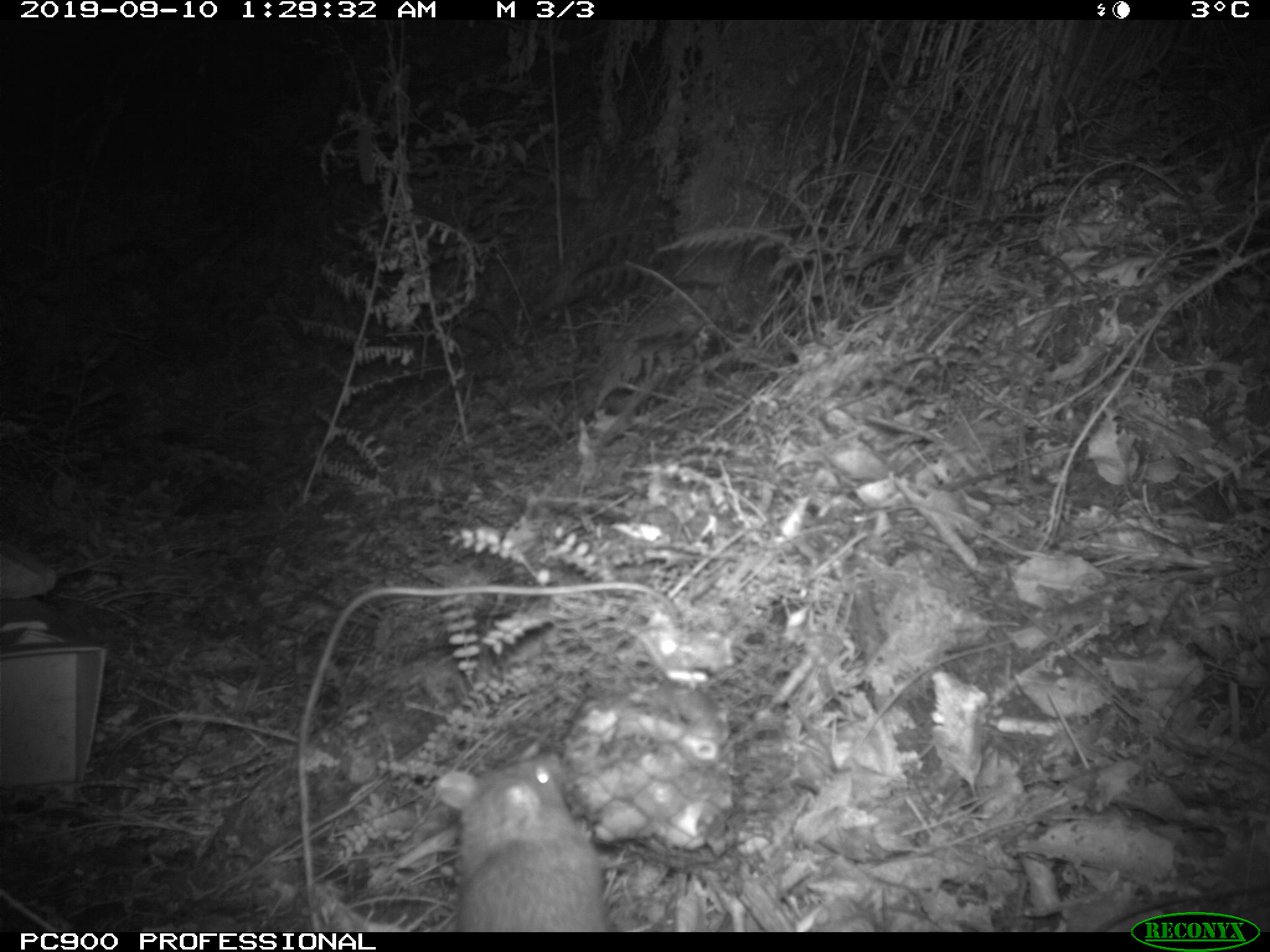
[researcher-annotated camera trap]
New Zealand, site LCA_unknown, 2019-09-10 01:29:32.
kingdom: Animalia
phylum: Chordata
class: Mammalia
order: Rodentia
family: Muridae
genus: Rattus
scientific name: Rattus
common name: rat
Rat (Rattus).